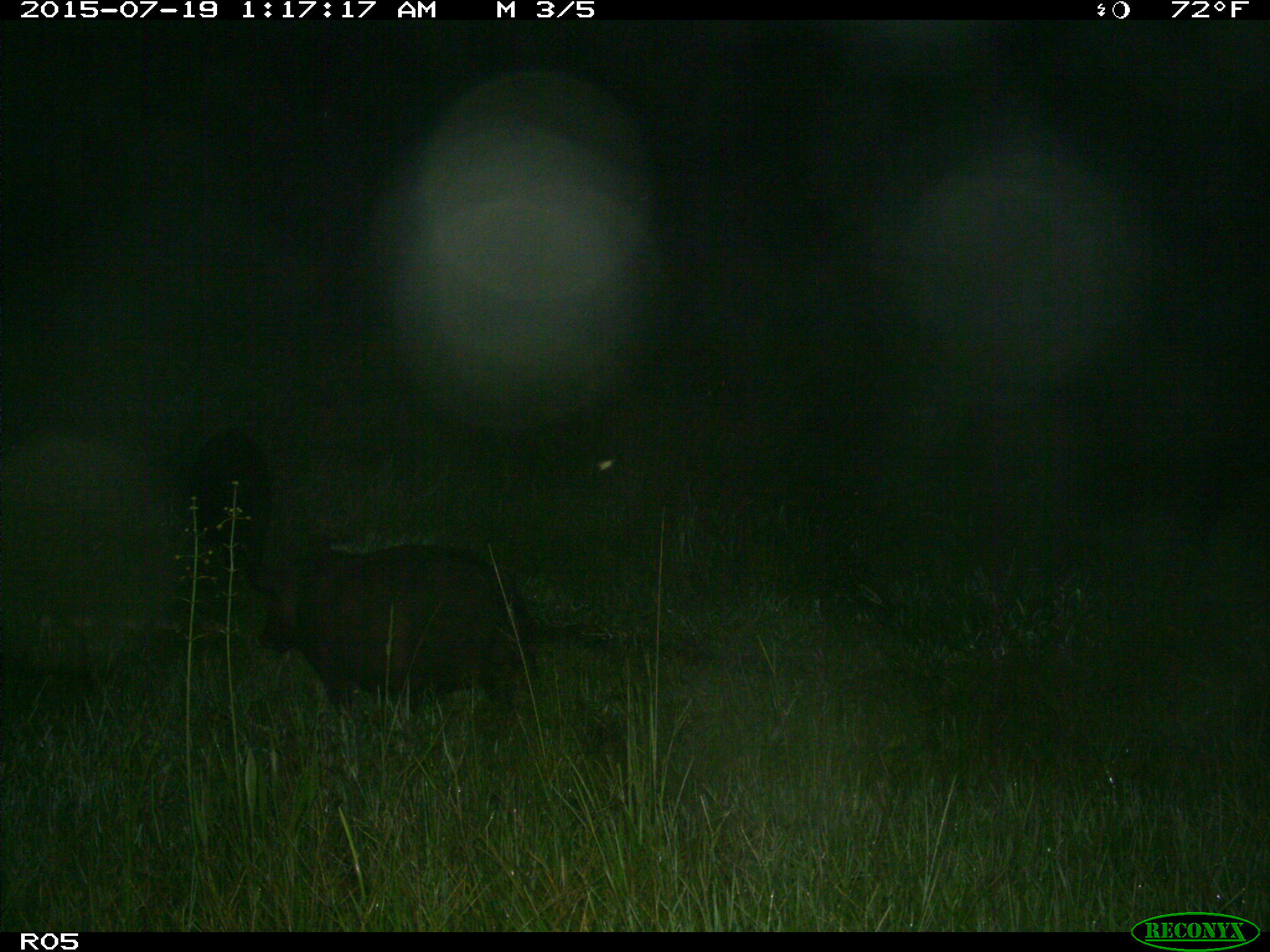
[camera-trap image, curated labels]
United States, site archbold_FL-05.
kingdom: Animalia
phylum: Chordata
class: Mammalia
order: Artiodactyla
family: Suidae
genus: Sus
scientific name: Sus scrofa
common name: wild boar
Sus scrofa (wild boar).